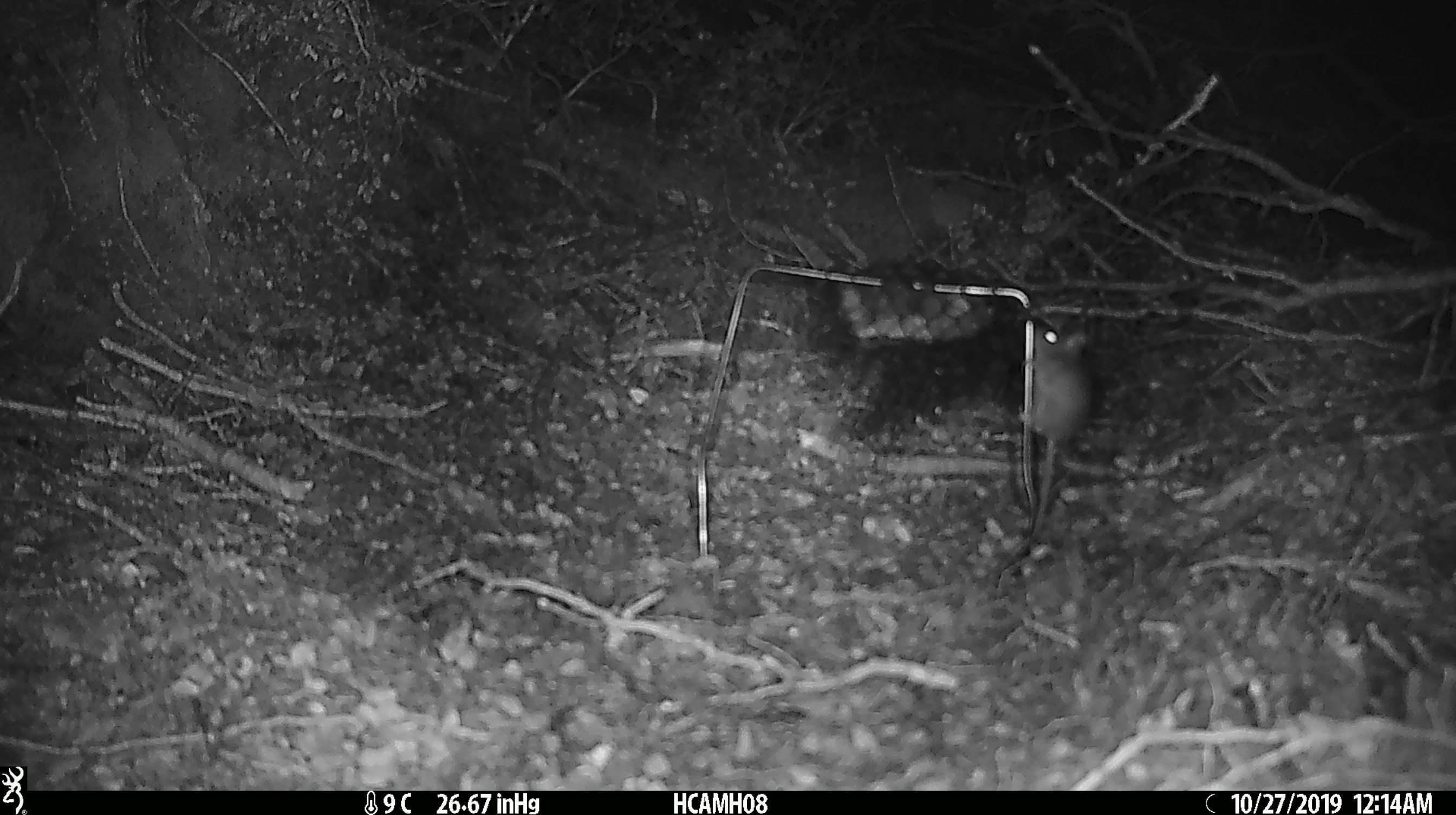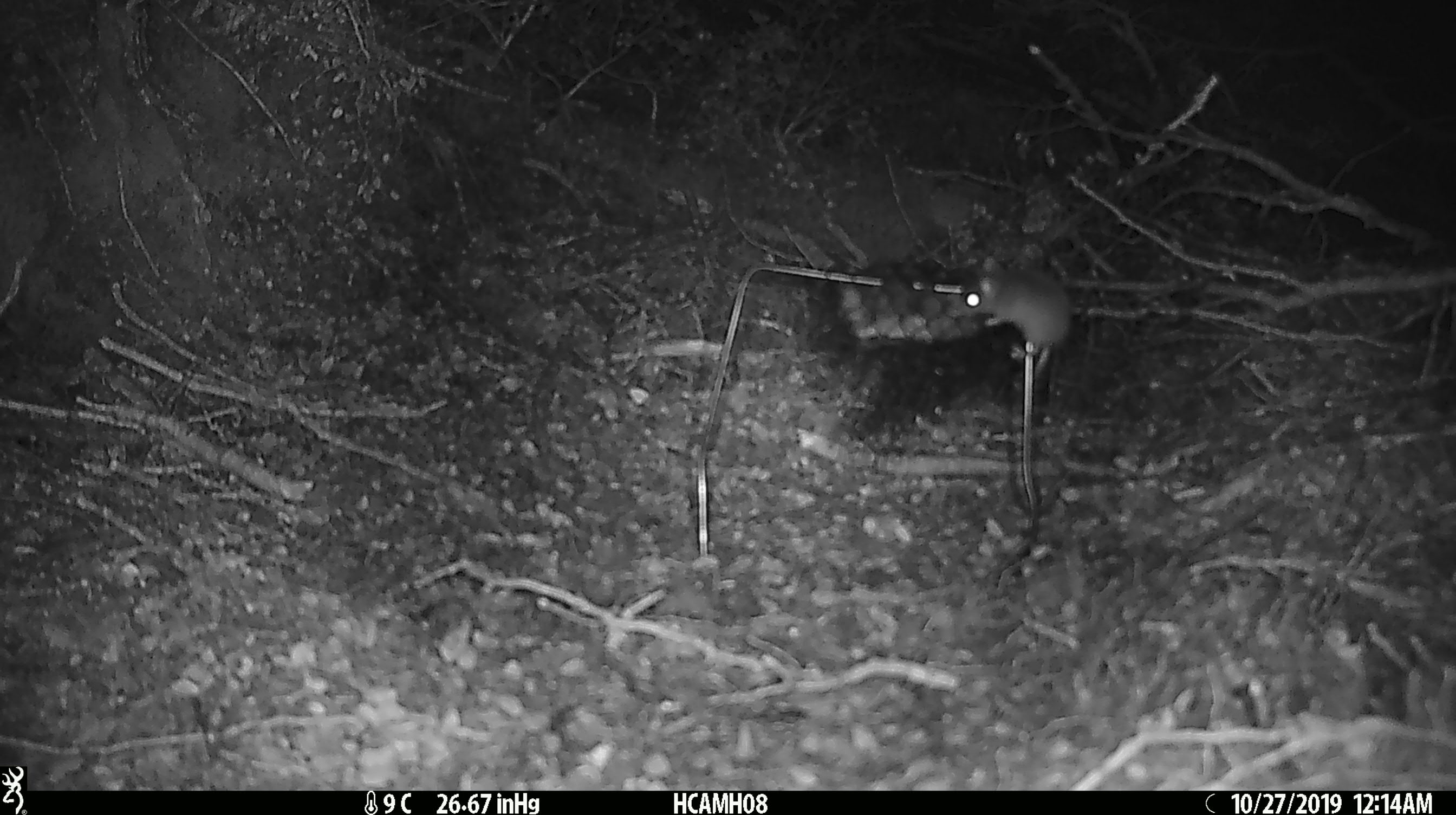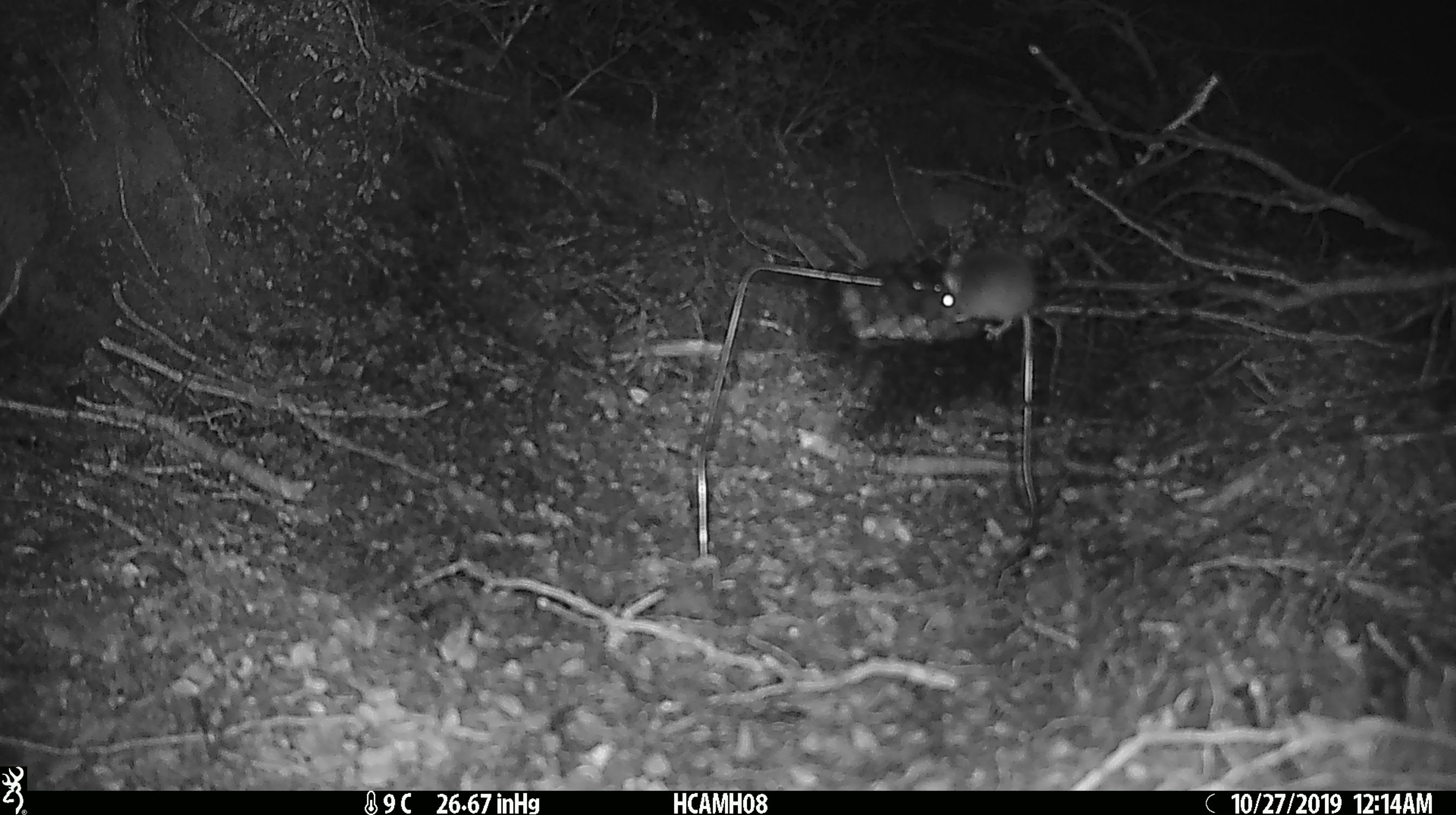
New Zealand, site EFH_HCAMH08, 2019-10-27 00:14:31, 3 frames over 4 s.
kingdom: Animalia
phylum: Chordata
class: Mammalia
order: Rodentia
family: Muridae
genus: Mus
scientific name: Mus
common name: mouse